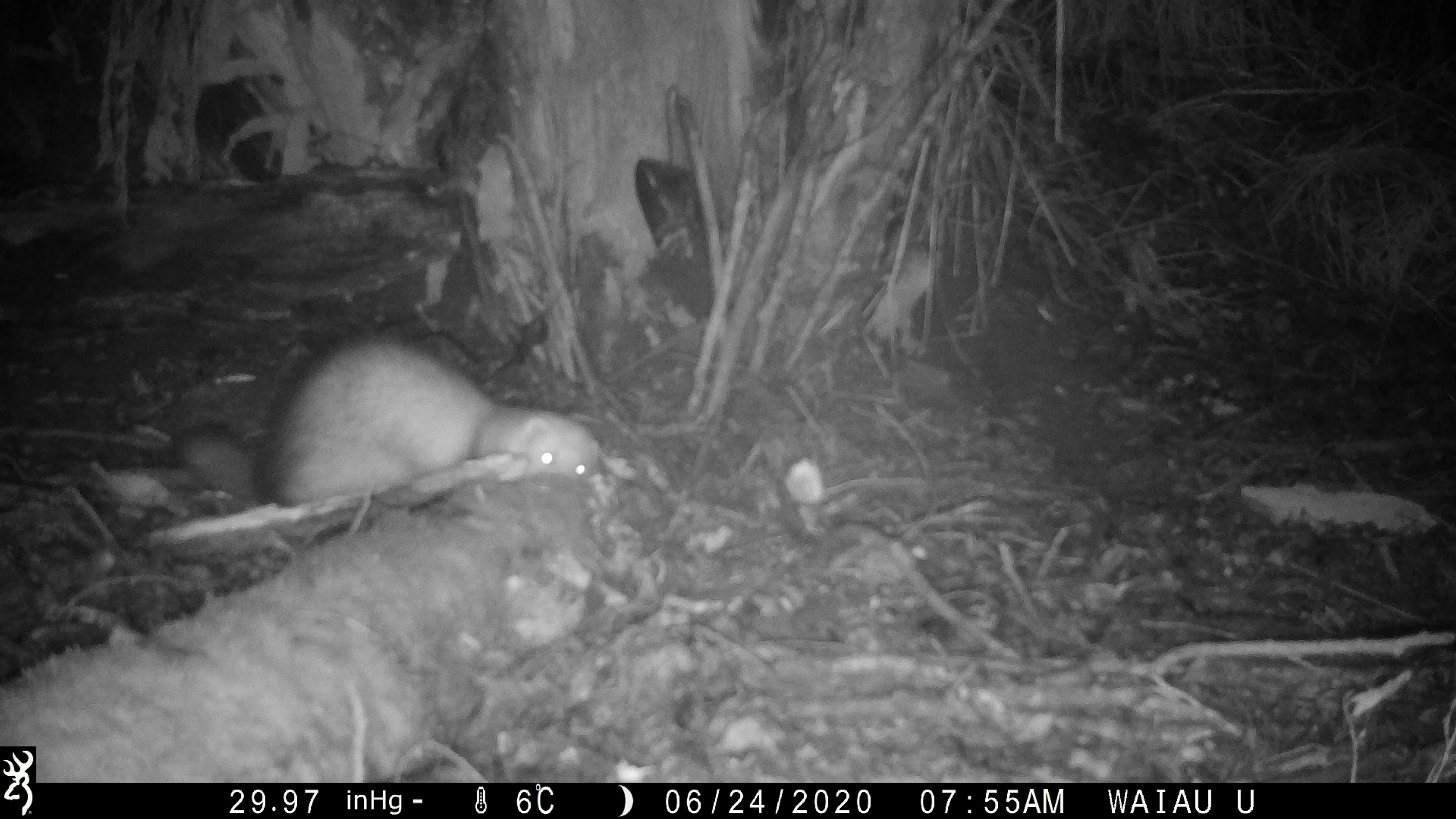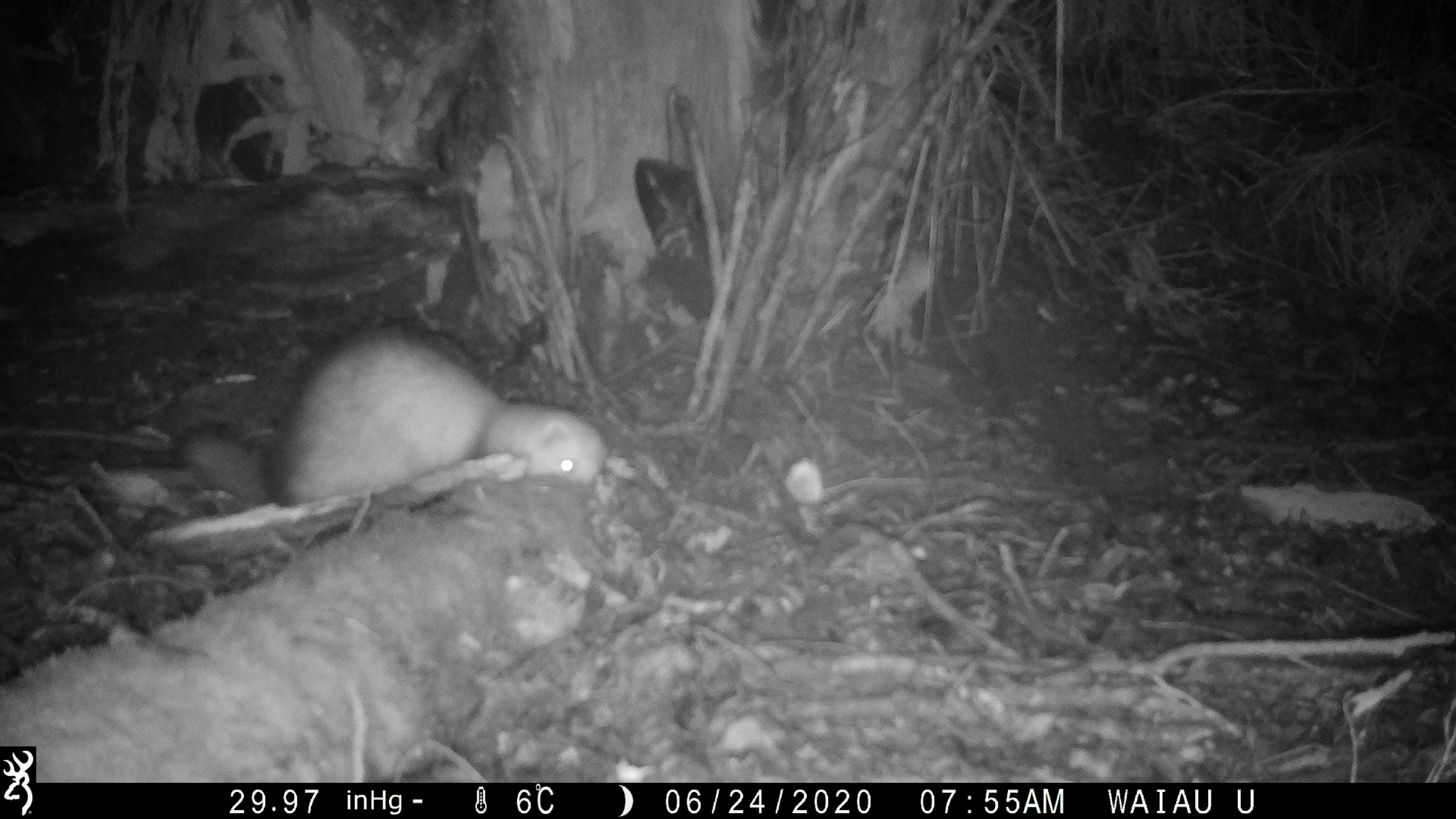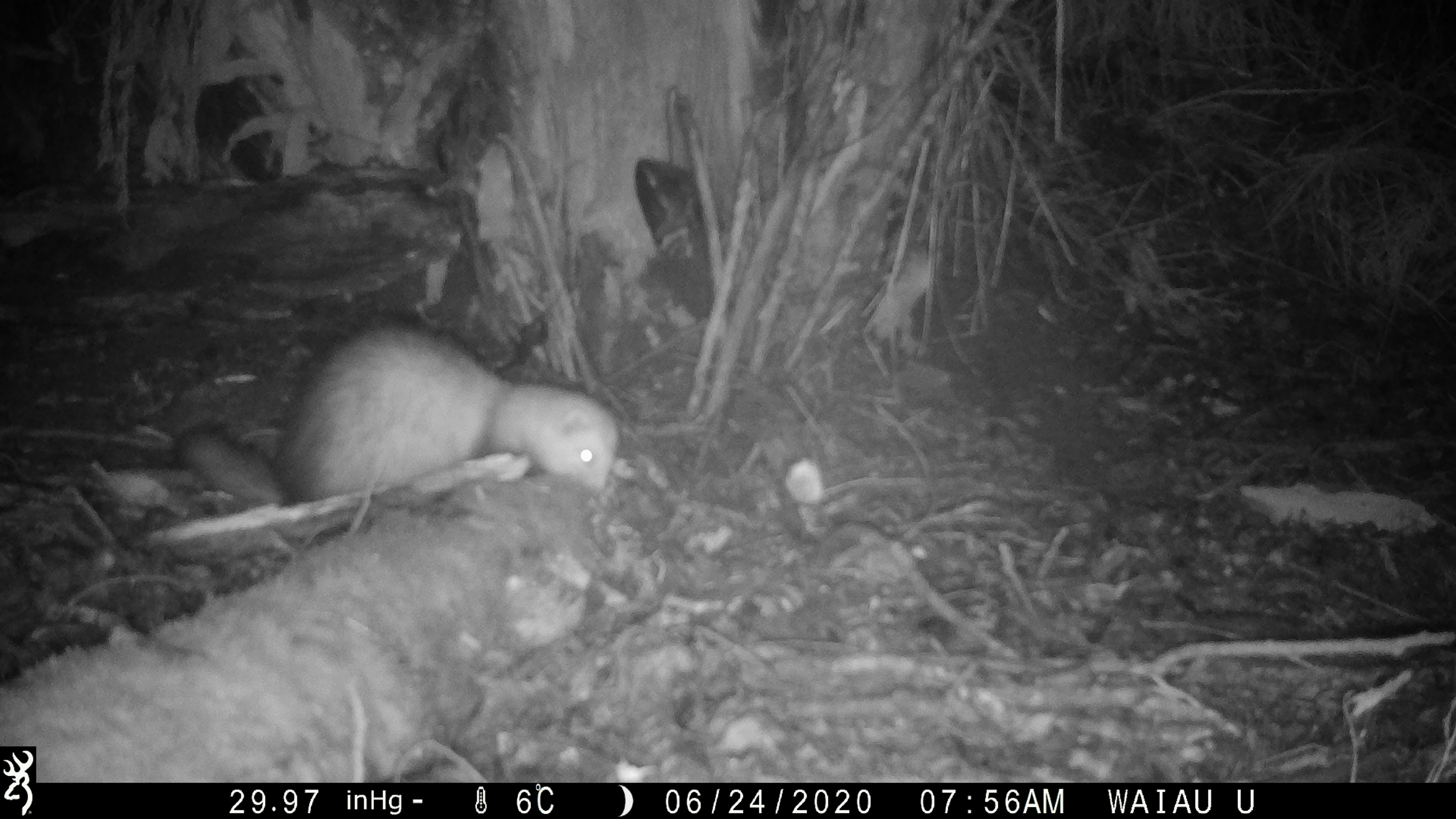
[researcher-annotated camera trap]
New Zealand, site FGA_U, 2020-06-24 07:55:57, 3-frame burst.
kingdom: Animalia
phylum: Chordata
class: Mammalia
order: Carnivora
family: Mustelidae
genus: Mustela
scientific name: Mustela furo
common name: ferret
Ferret (Mustela furo).